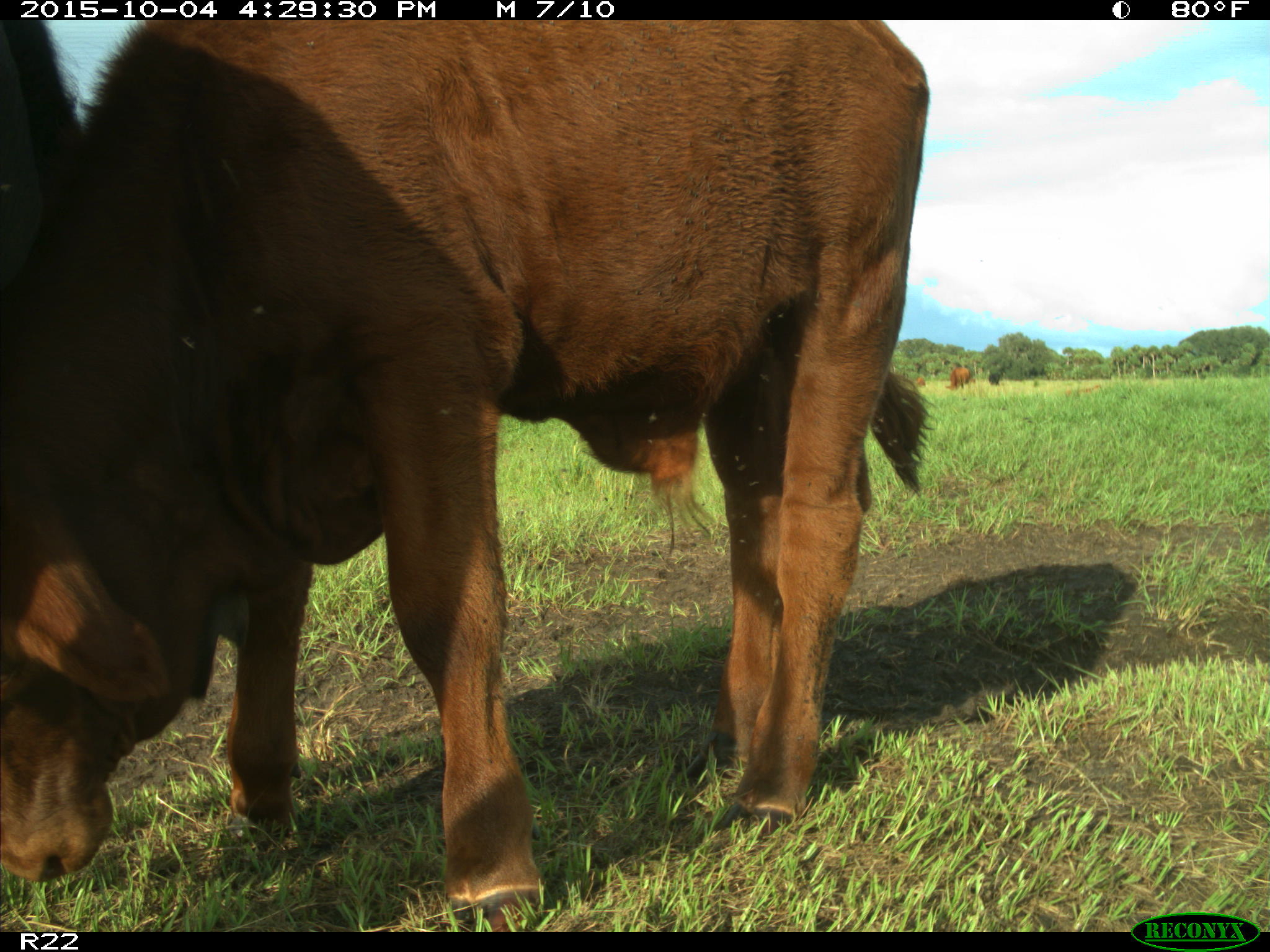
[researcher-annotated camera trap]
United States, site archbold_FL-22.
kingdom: Animalia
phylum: Chordata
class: Mammalia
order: Artiodactyla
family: Bovidae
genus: Bos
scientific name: Bos taurus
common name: domestic cow